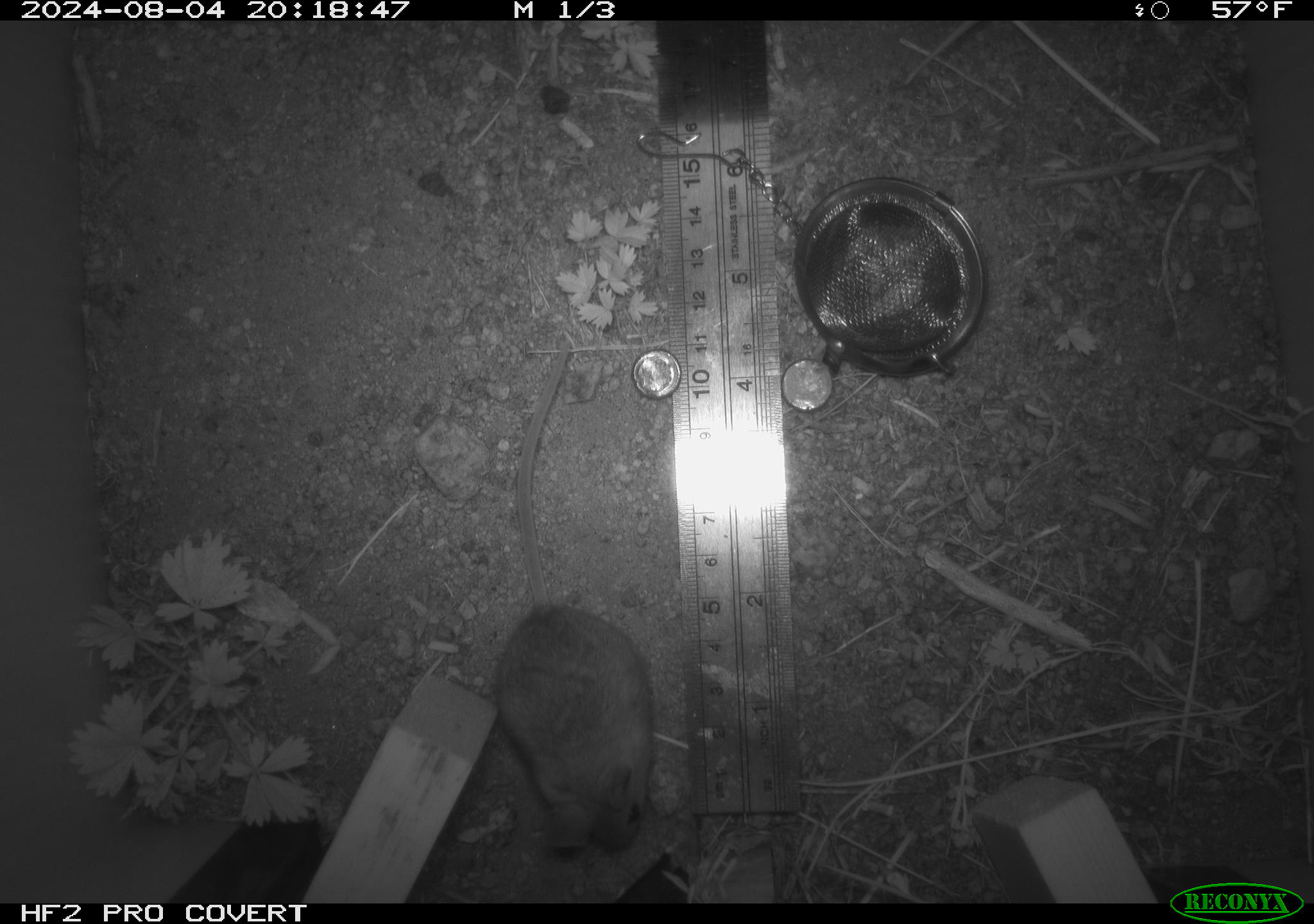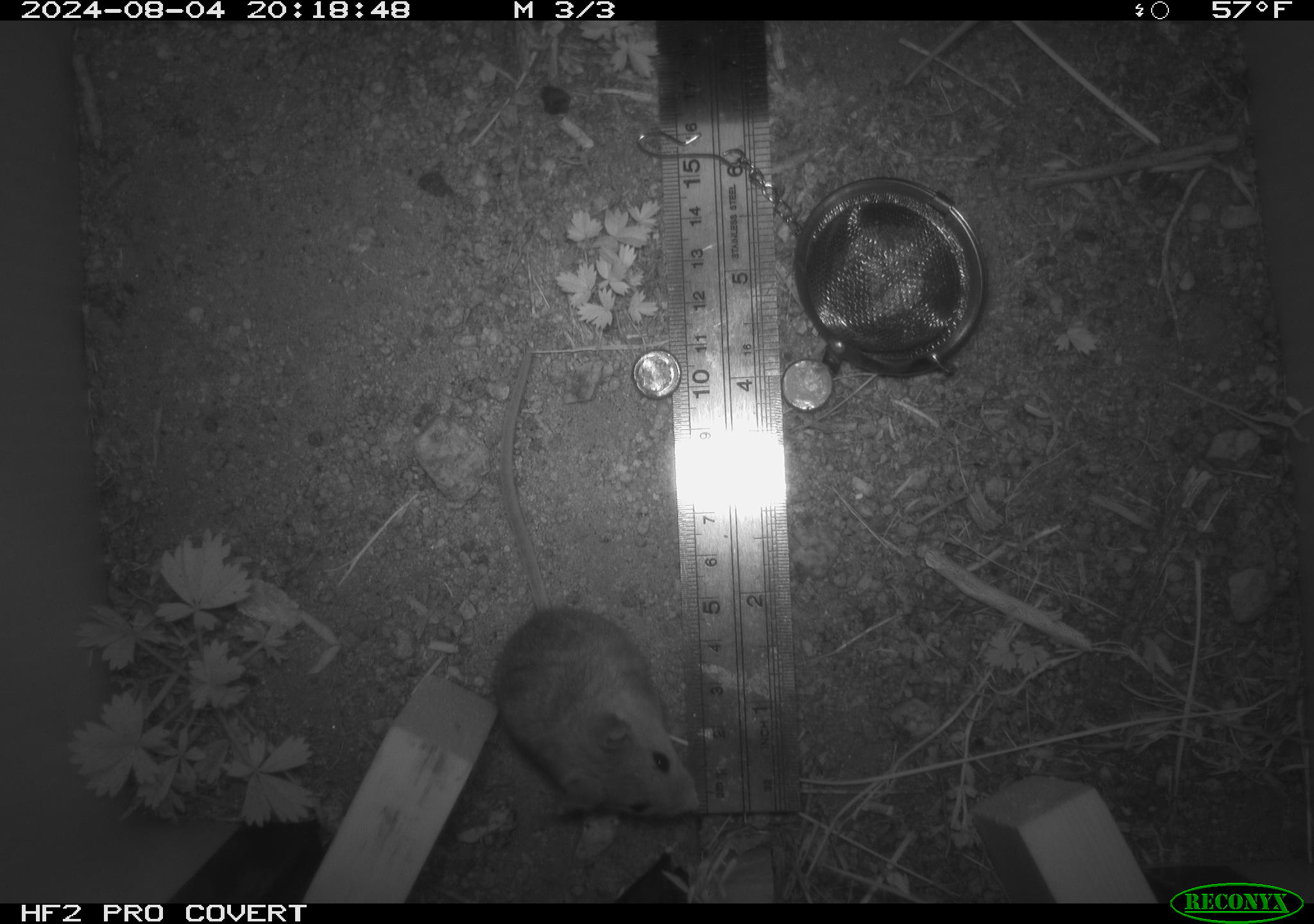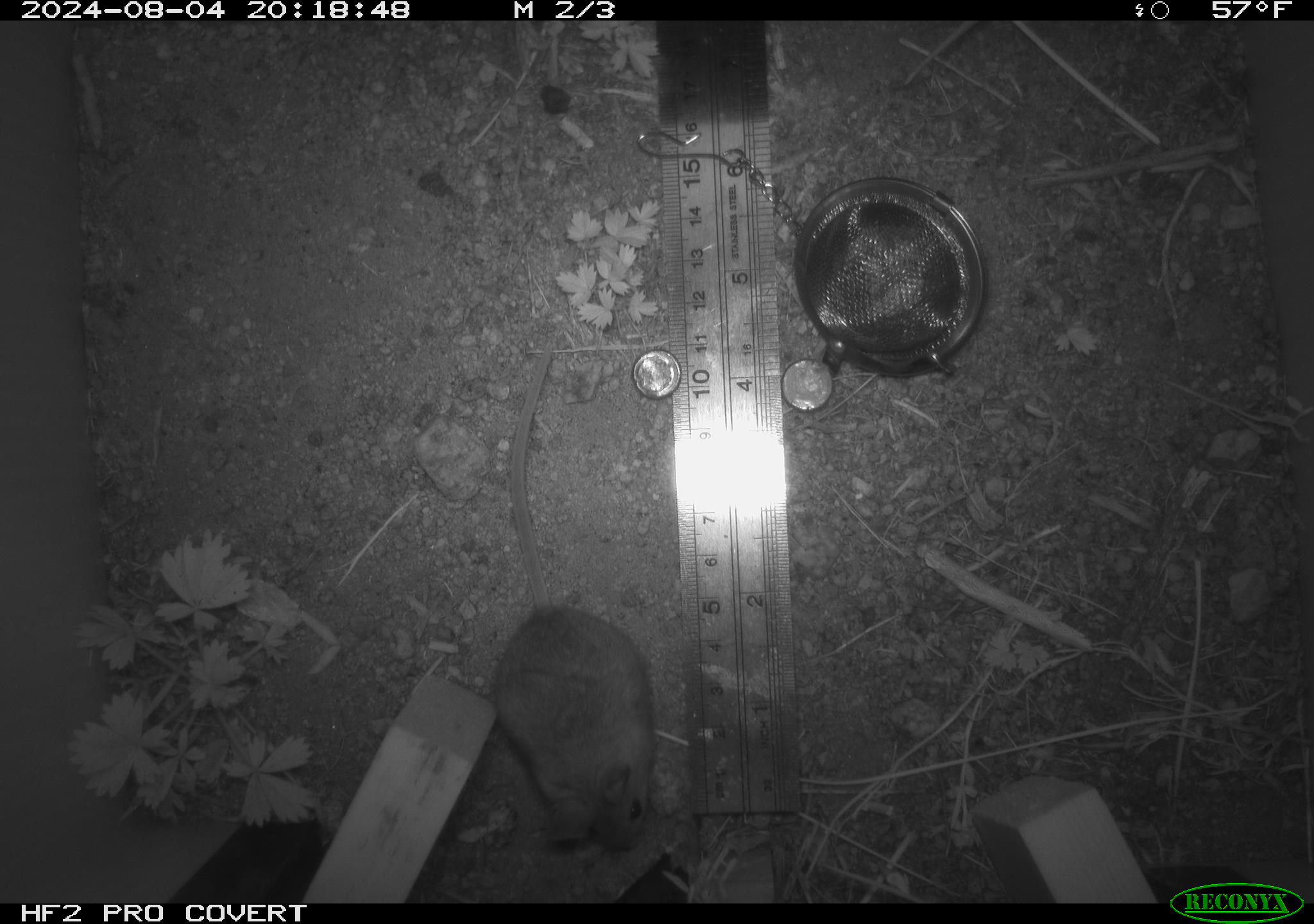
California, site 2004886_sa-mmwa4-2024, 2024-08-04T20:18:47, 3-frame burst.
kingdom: Animalia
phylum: Chordata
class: Mammalia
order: Rodentia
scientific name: Rodentia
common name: mouse species